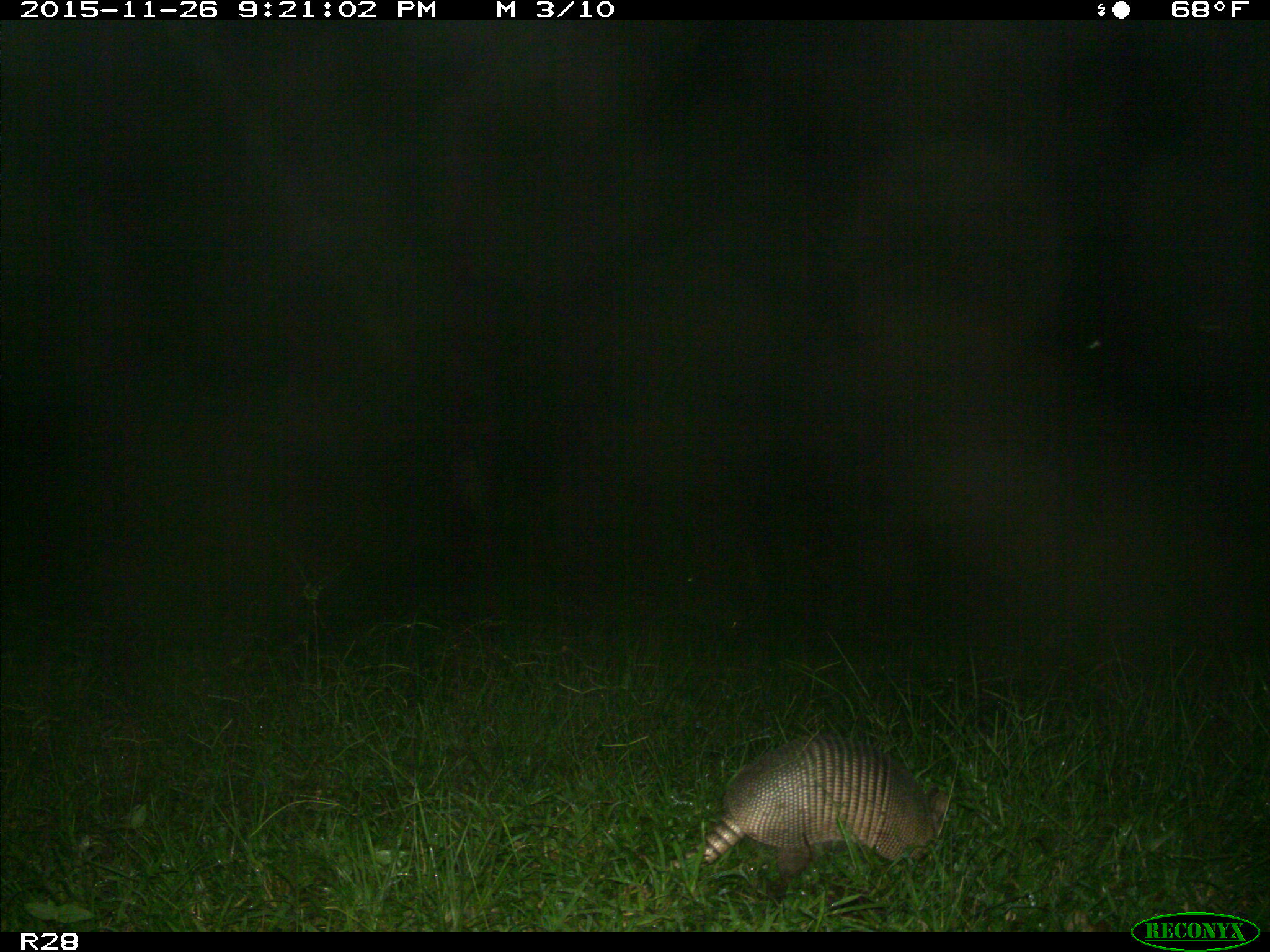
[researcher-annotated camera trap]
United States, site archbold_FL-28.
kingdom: Animalia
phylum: Chordata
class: Mammalia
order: Cingulata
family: Dasypodidae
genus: Dasypus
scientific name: Dasypus novemcinctus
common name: nine-banded armadillo